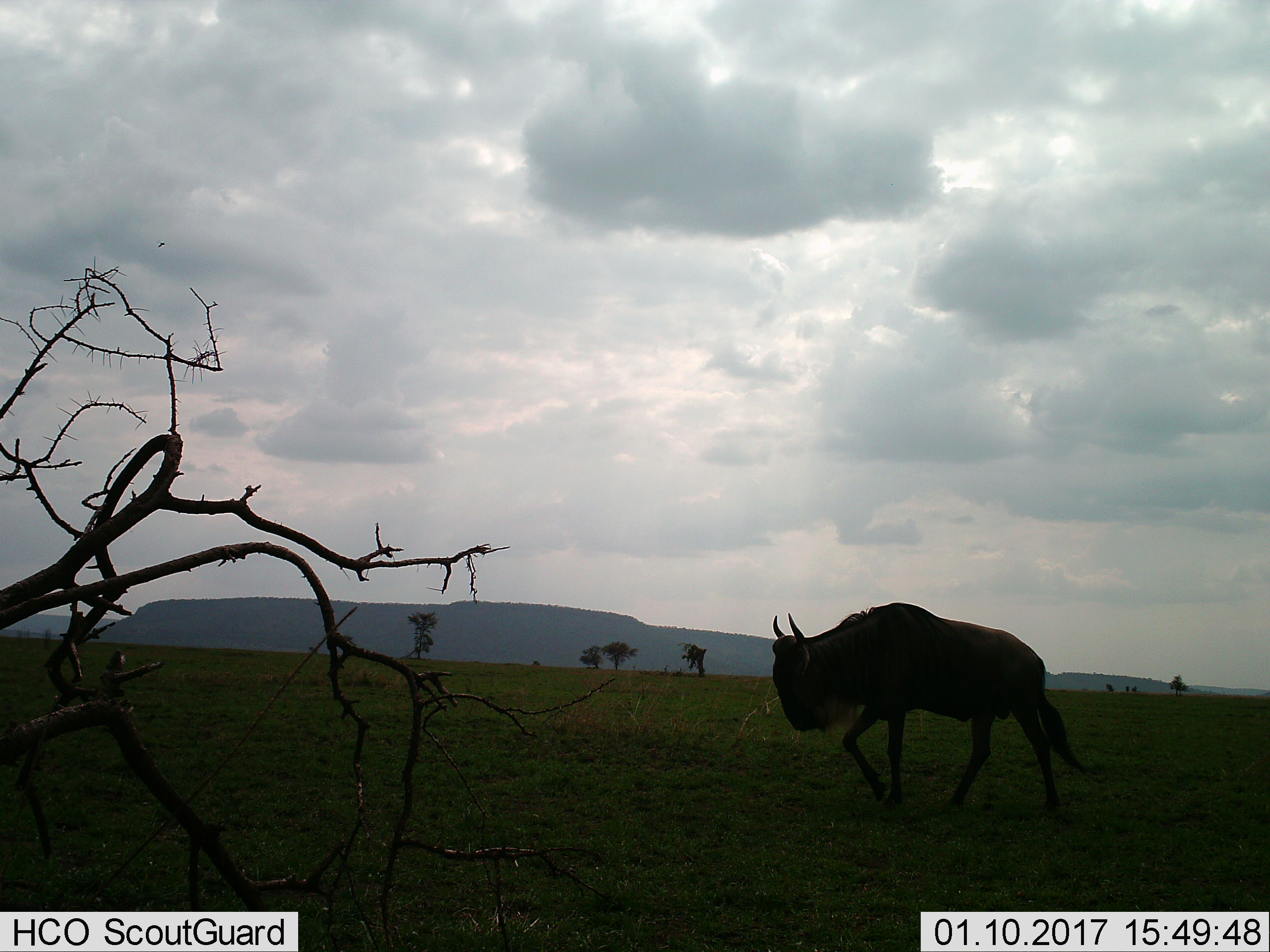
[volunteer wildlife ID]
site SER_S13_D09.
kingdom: Animalia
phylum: Chordata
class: Mammalia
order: Artiodactyla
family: Bovidae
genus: Connochaetes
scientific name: Connochaetes taurinus taurinus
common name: blue wildebeest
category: wildebeestblue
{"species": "wildebeestblue (blue wildebeest) (Connochaetes taurinus taurinus)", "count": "1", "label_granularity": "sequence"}